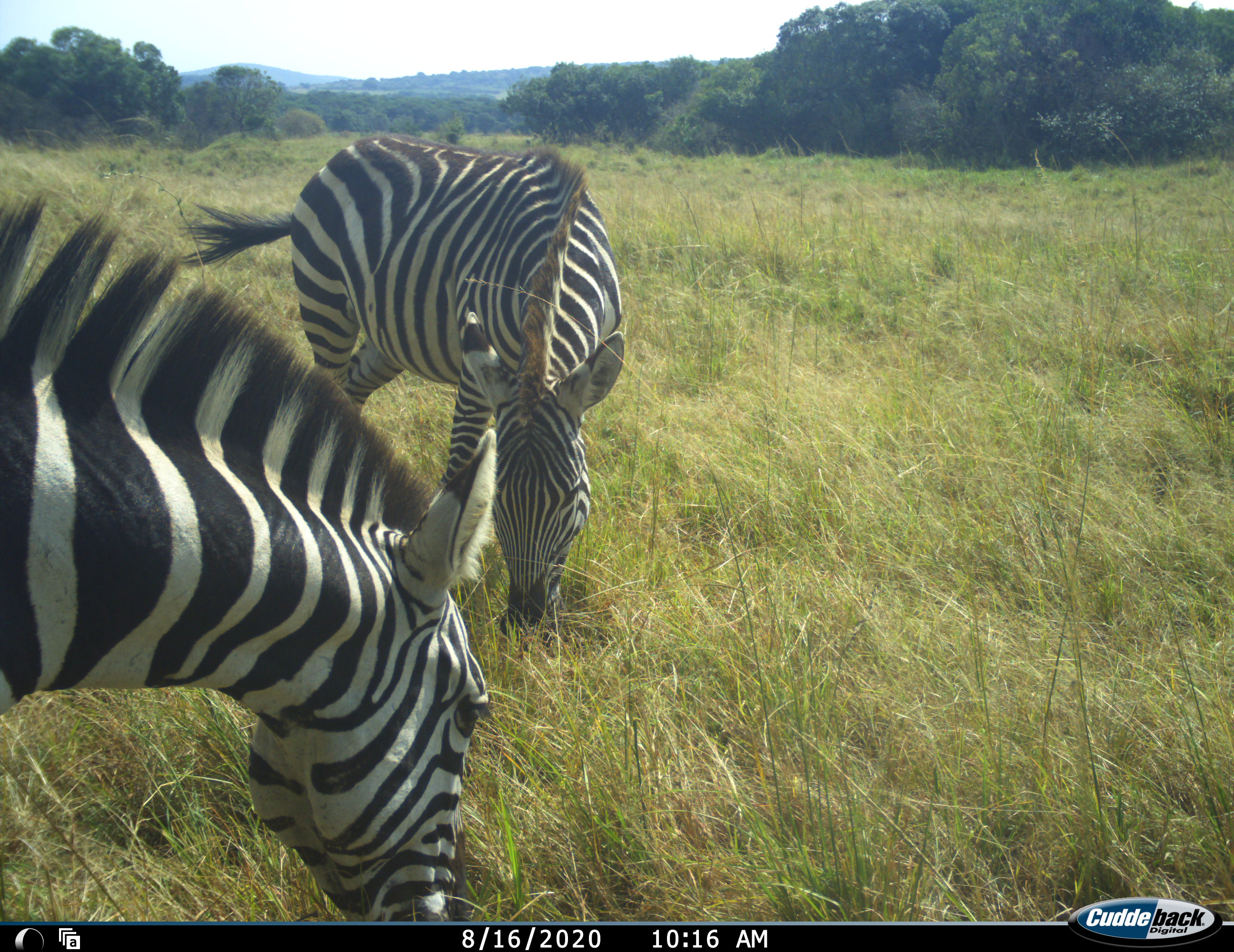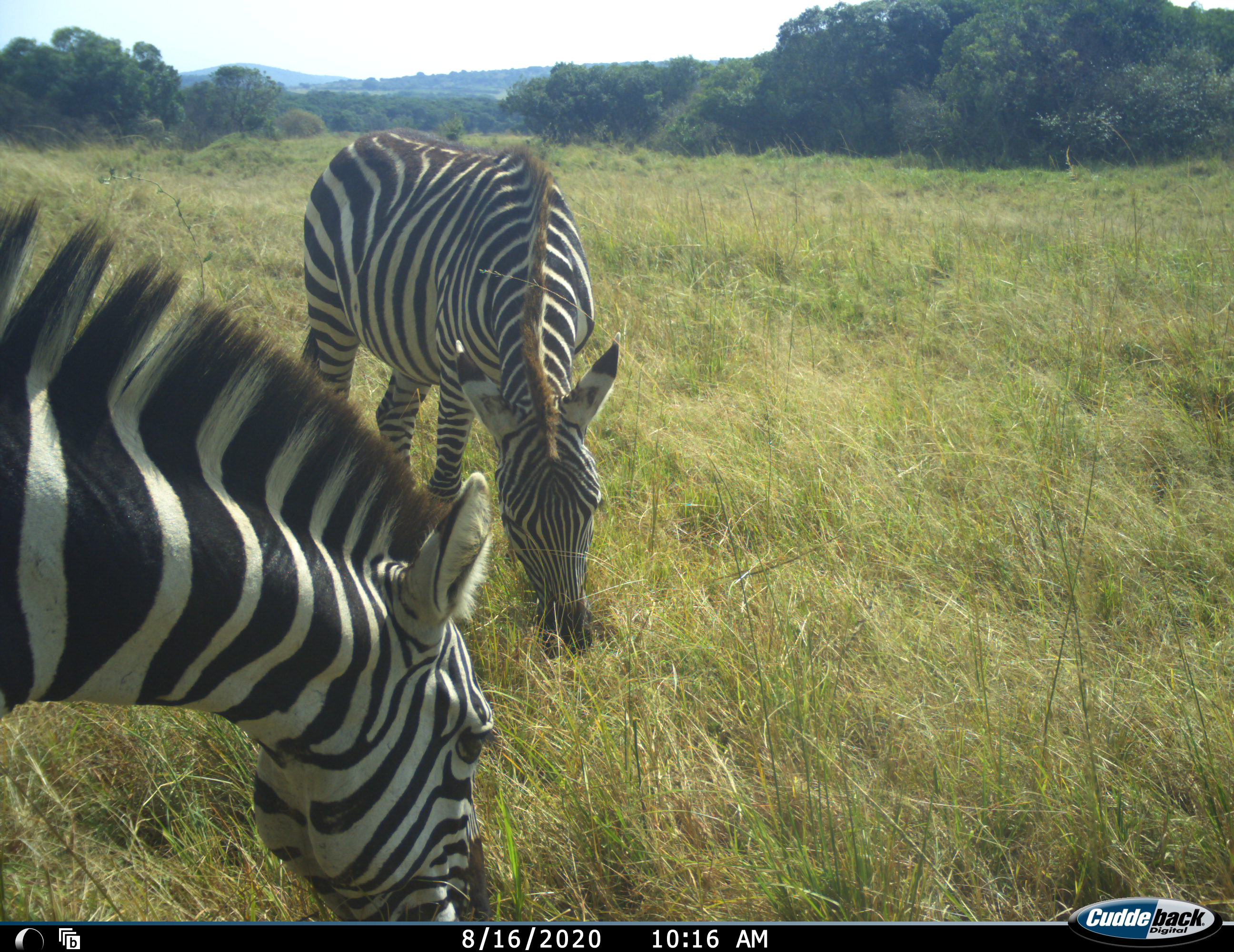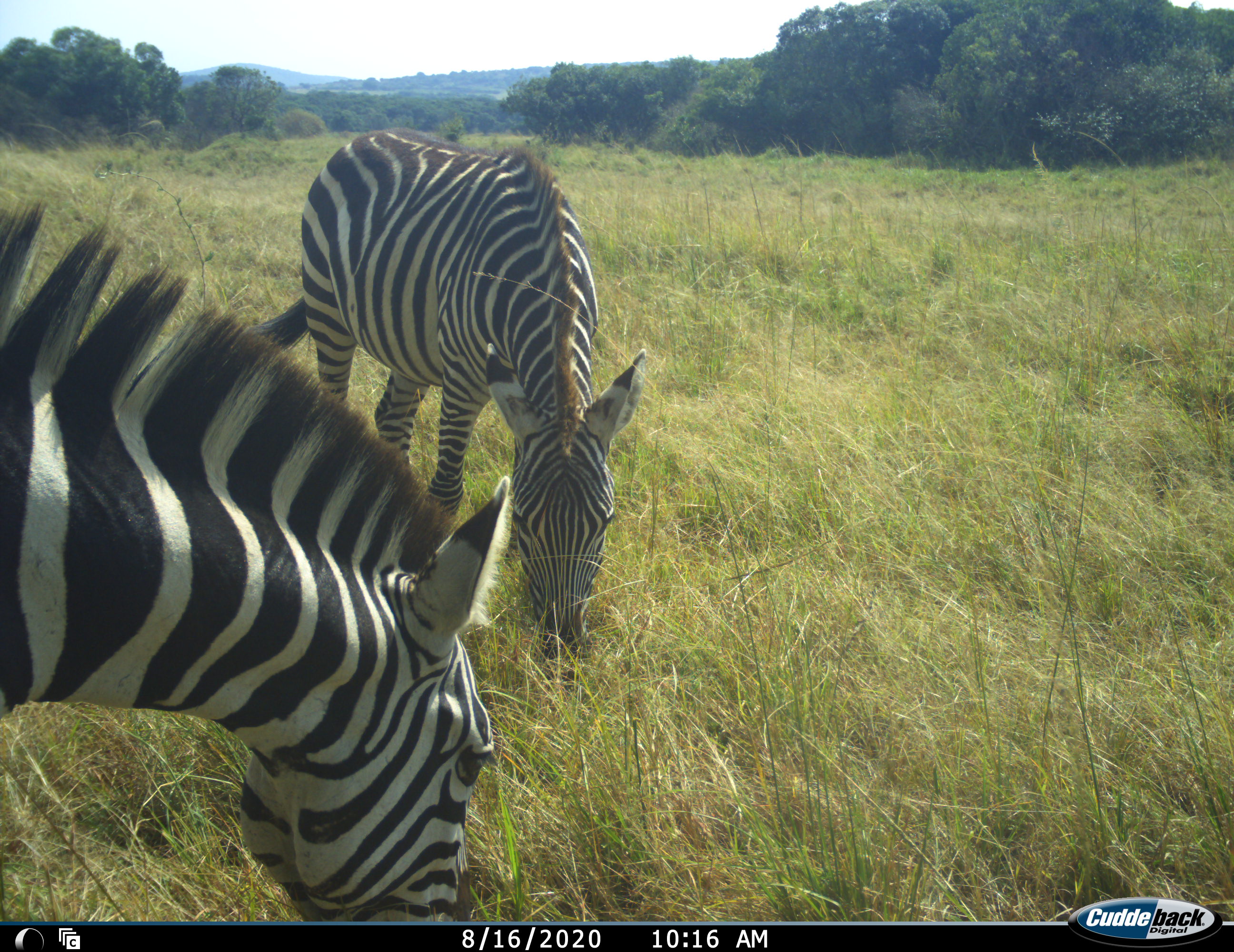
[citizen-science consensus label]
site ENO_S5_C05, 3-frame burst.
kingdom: Animalia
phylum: Chordata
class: Mammalia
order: Perissodactyla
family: Equidae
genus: Equus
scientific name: Equus quagga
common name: plains zebra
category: zebraplains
Zebraplains (plains zebra) (Equus quagga), count 2. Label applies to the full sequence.